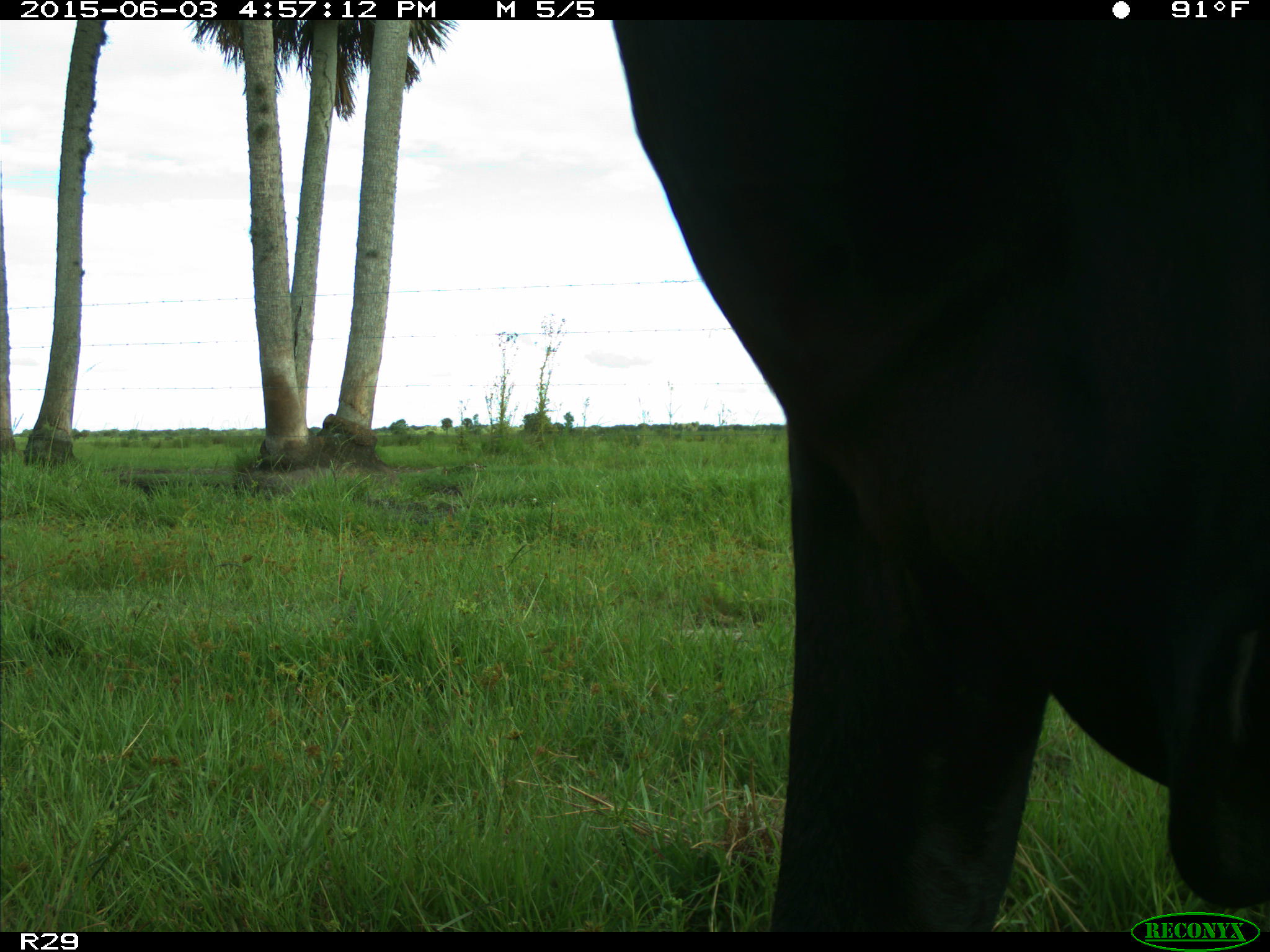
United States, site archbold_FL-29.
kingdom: Animalia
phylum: Chordata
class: Mammalia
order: Artiodactyla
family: Bovidae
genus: Bos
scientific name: Bos taurus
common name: domestic cow